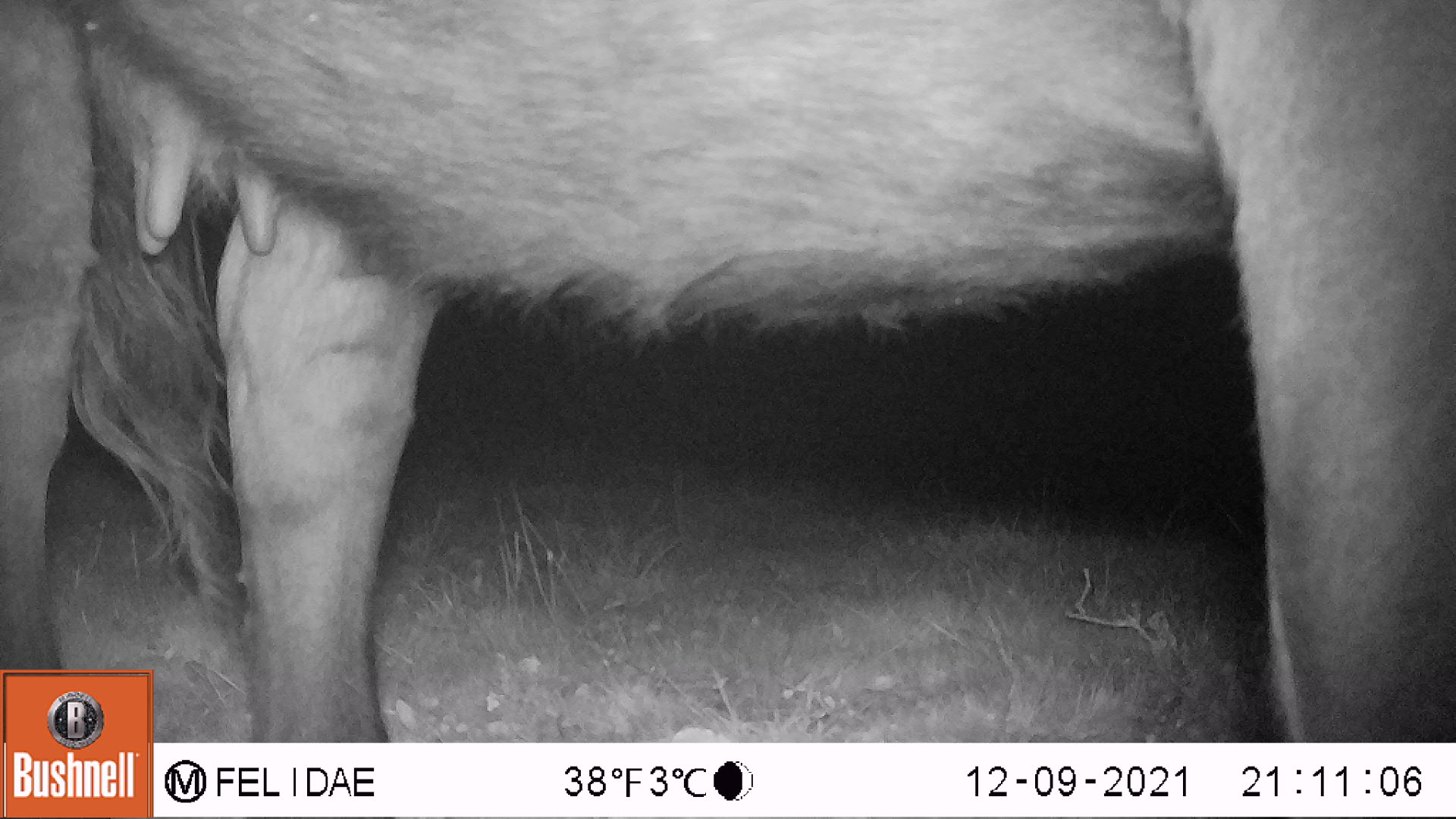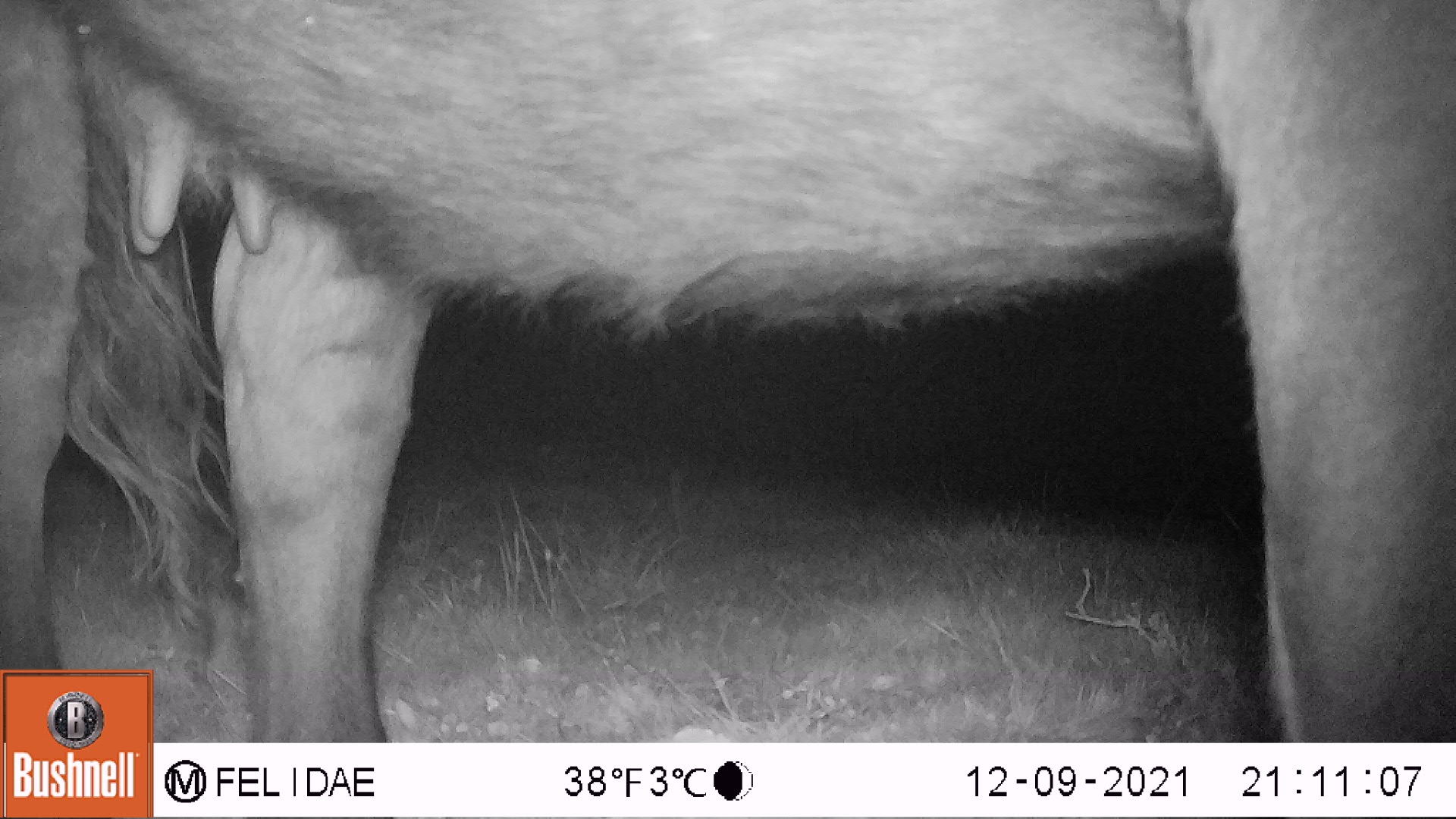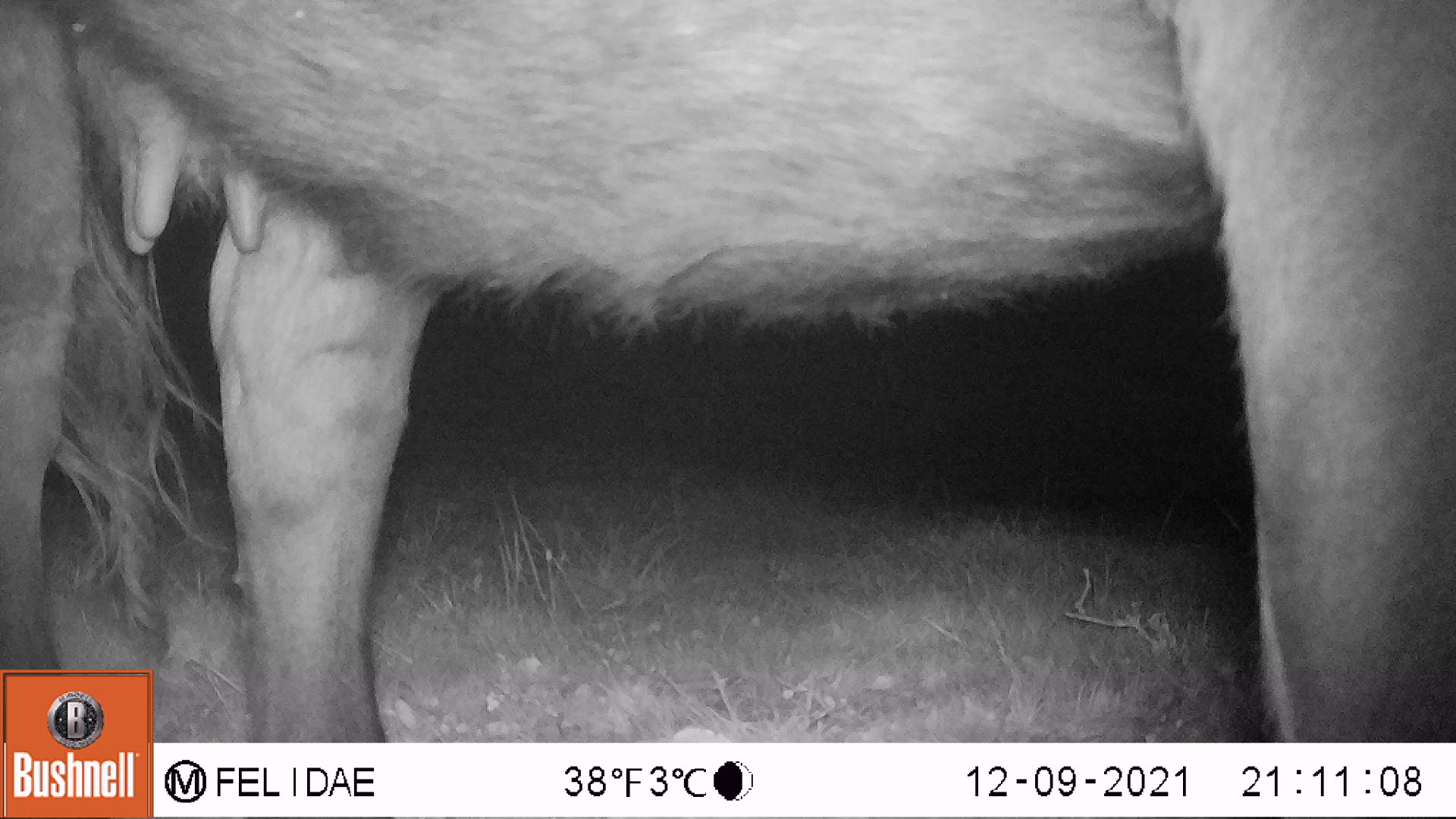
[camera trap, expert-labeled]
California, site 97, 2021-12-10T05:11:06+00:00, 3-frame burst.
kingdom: Animalia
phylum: Chordata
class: Mammalia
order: Artiodactyla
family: Bovidae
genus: Bos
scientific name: Bos taurus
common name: domestic cattle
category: cattle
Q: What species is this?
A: Cattle (domestic cattle) (Bos taurus).